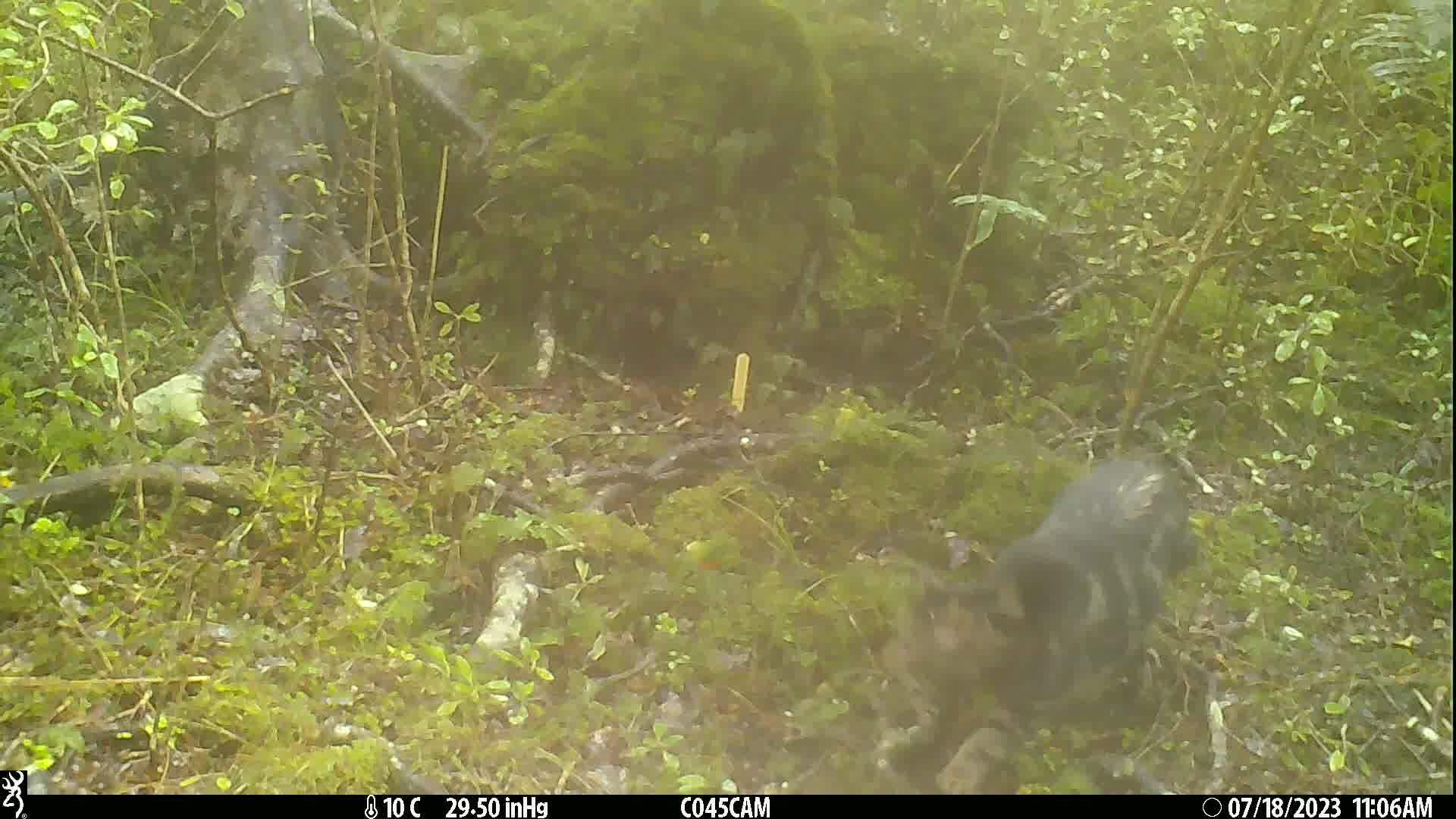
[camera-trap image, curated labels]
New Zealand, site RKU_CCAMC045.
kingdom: Animalia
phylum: Chordata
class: Mammalia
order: Carnivora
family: Felidae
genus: Felis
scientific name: Felis catus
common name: domestic cat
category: cat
Cat (domestic cat) (Felis catus).